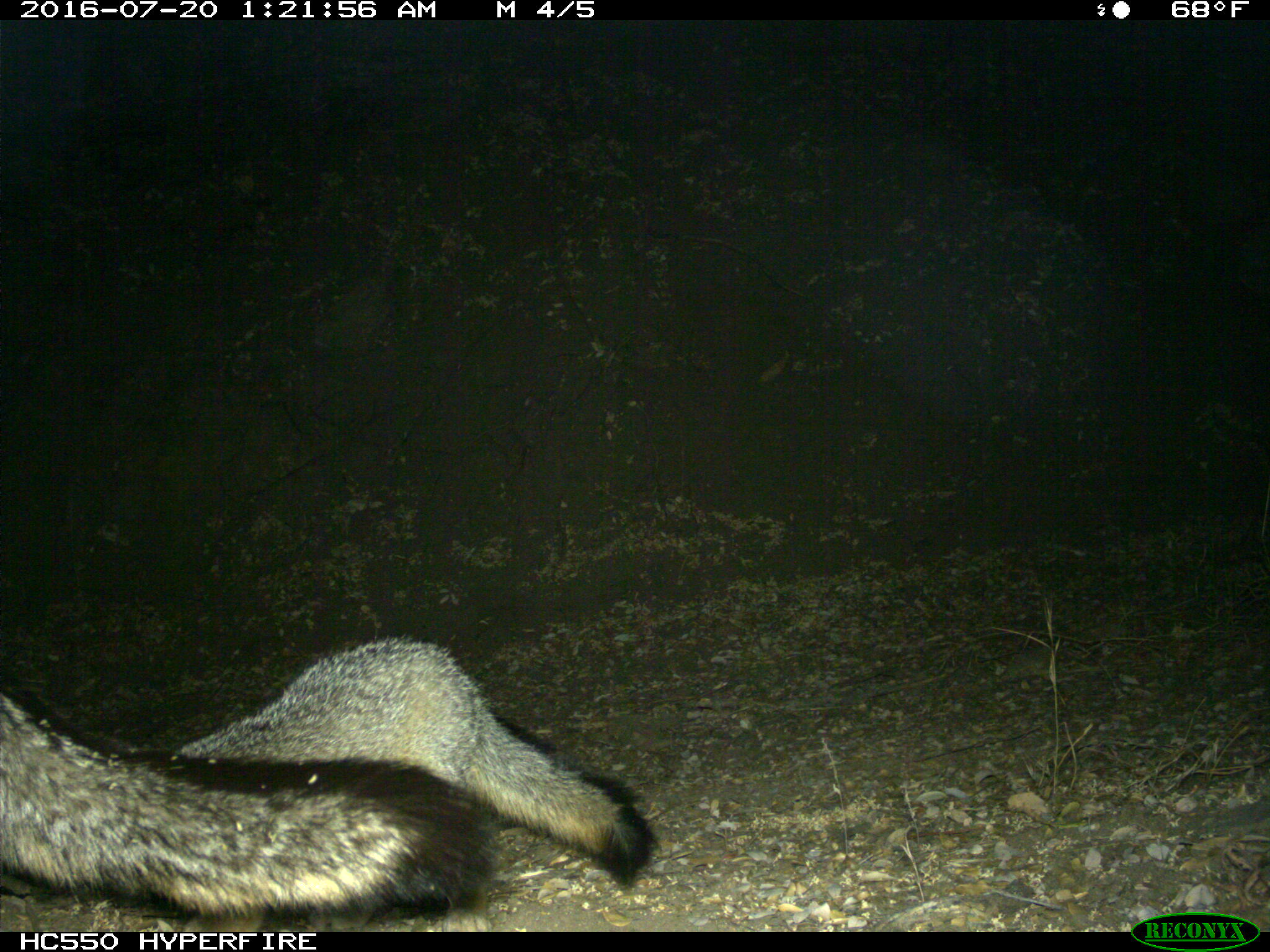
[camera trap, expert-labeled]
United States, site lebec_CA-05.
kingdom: Animalia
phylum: Chordata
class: Mammalia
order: Carnivora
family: Canidae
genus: Urocyon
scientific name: Urocyon cinereoargenteus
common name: gray fox